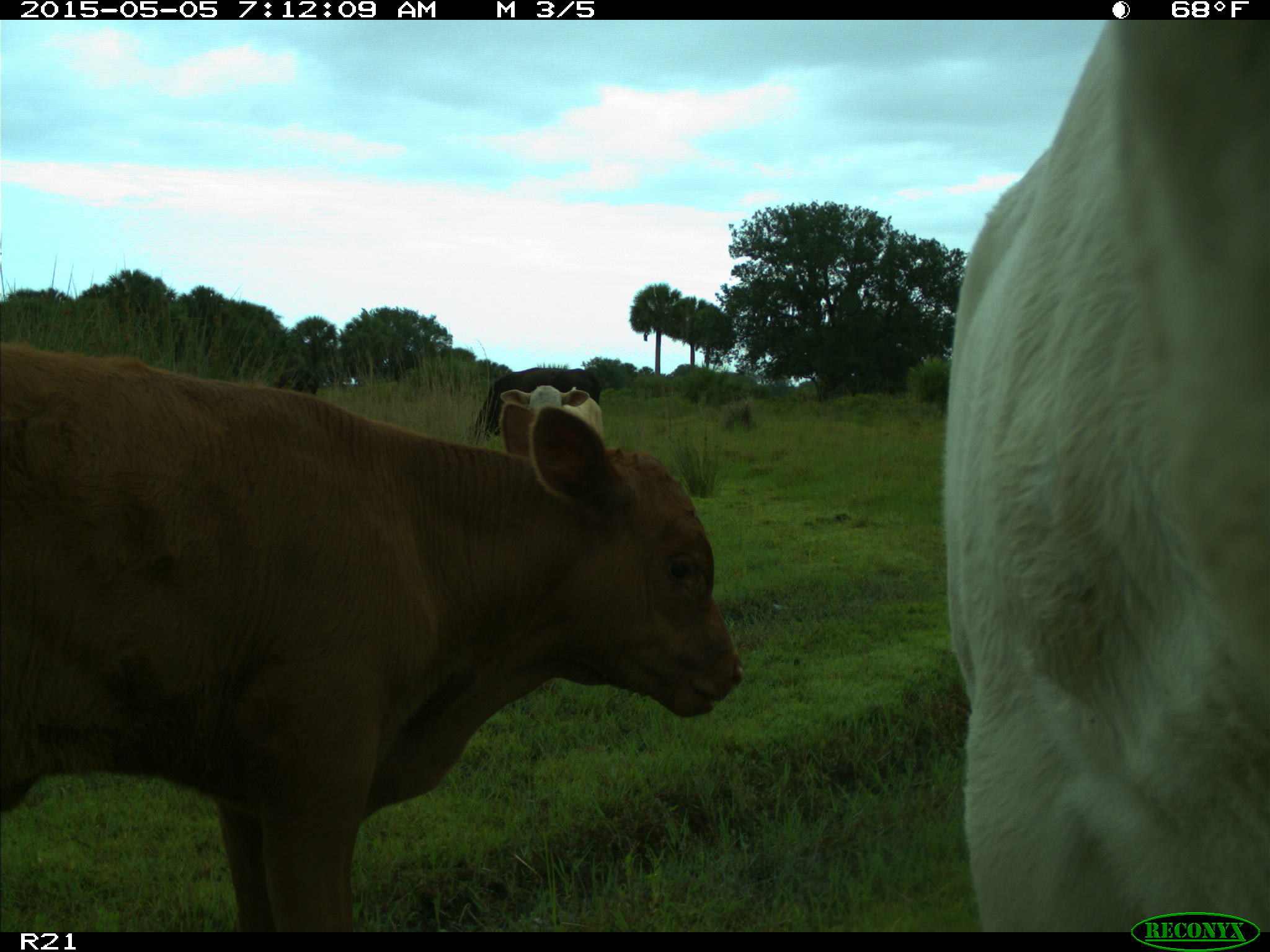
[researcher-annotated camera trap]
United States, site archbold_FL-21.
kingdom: Animalia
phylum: Chordata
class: Mammalia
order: Artiodactyla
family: Bovidae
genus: Bos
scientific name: Bos taurus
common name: domestic cow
Bos taurus (domestic cow).